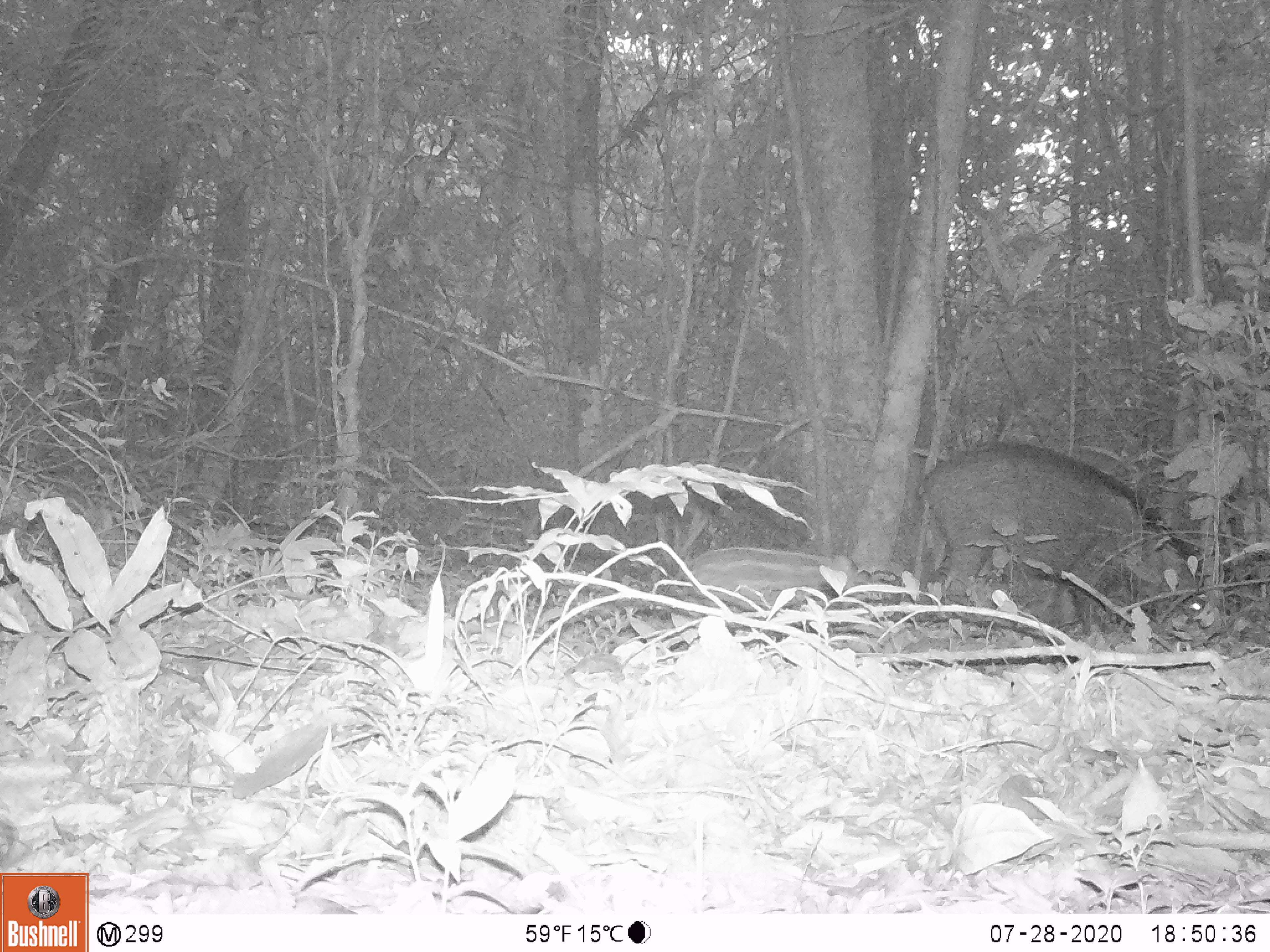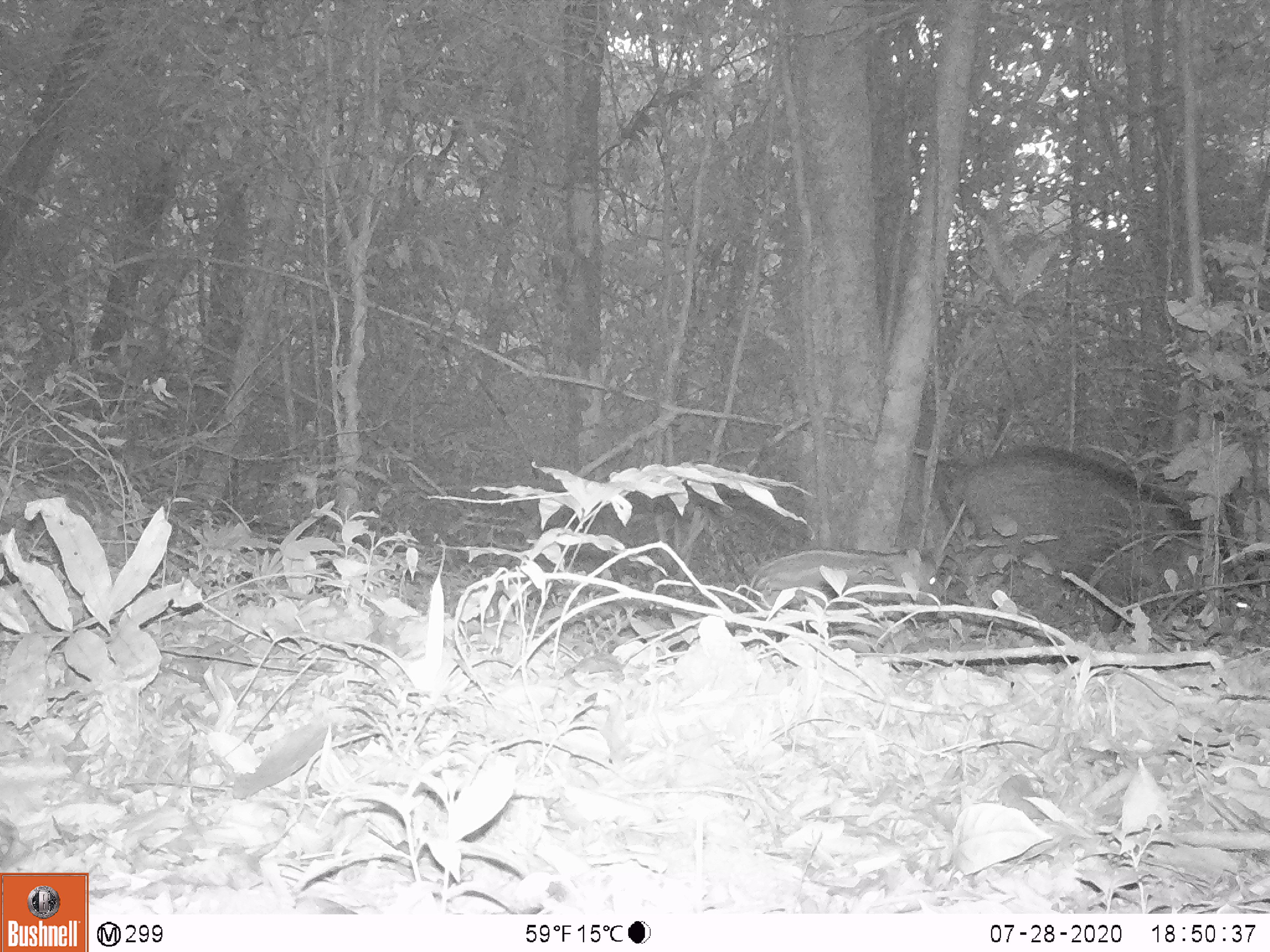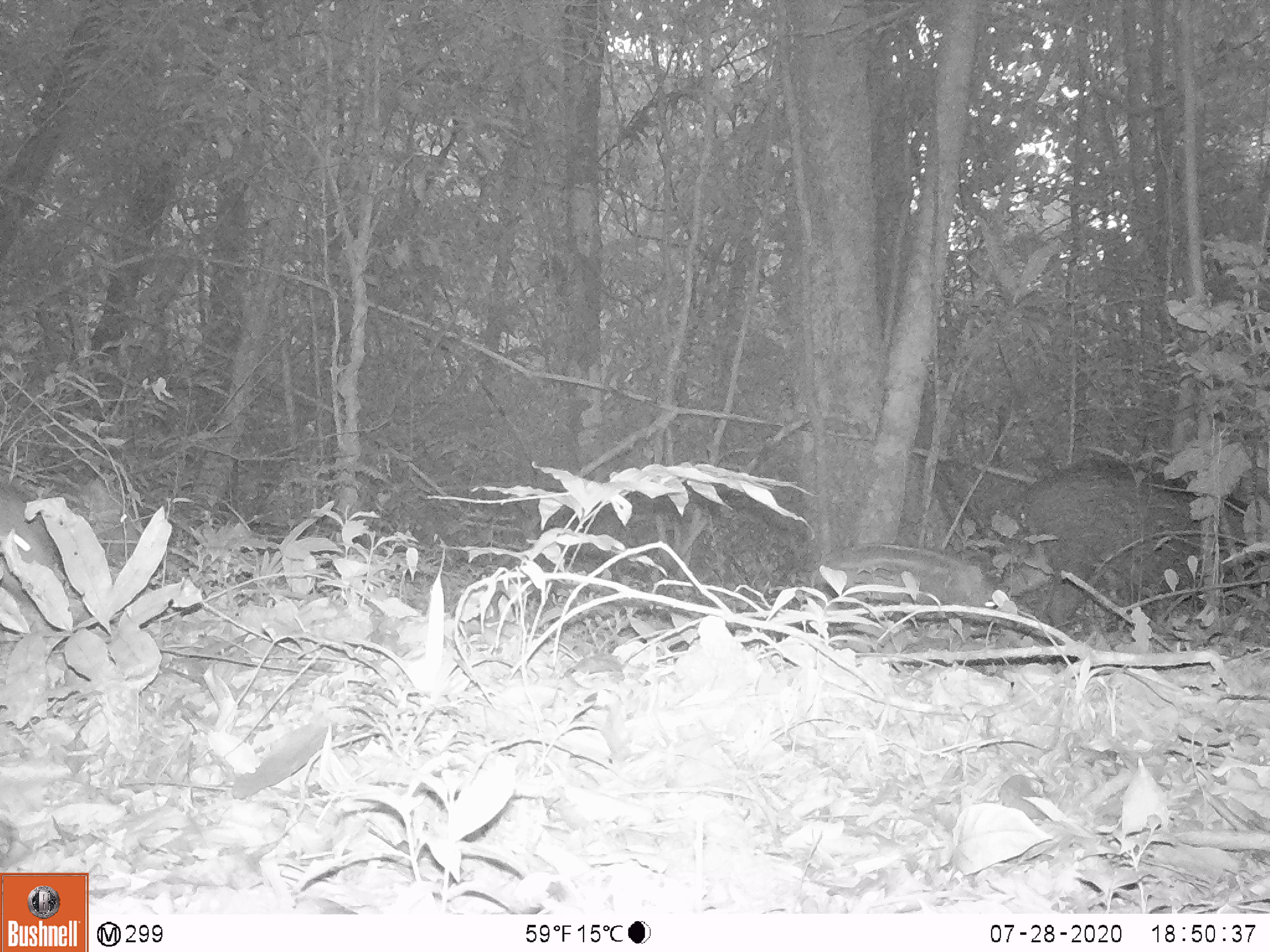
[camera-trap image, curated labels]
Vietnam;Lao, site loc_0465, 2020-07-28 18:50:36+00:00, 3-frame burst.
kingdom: Animalia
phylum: Chordata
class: Mammalia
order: Artiodactyla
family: Suidae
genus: Sus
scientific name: Sus scrofa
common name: eurasian wild pig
Eurasian wild pig (Sus scrofa). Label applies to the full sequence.